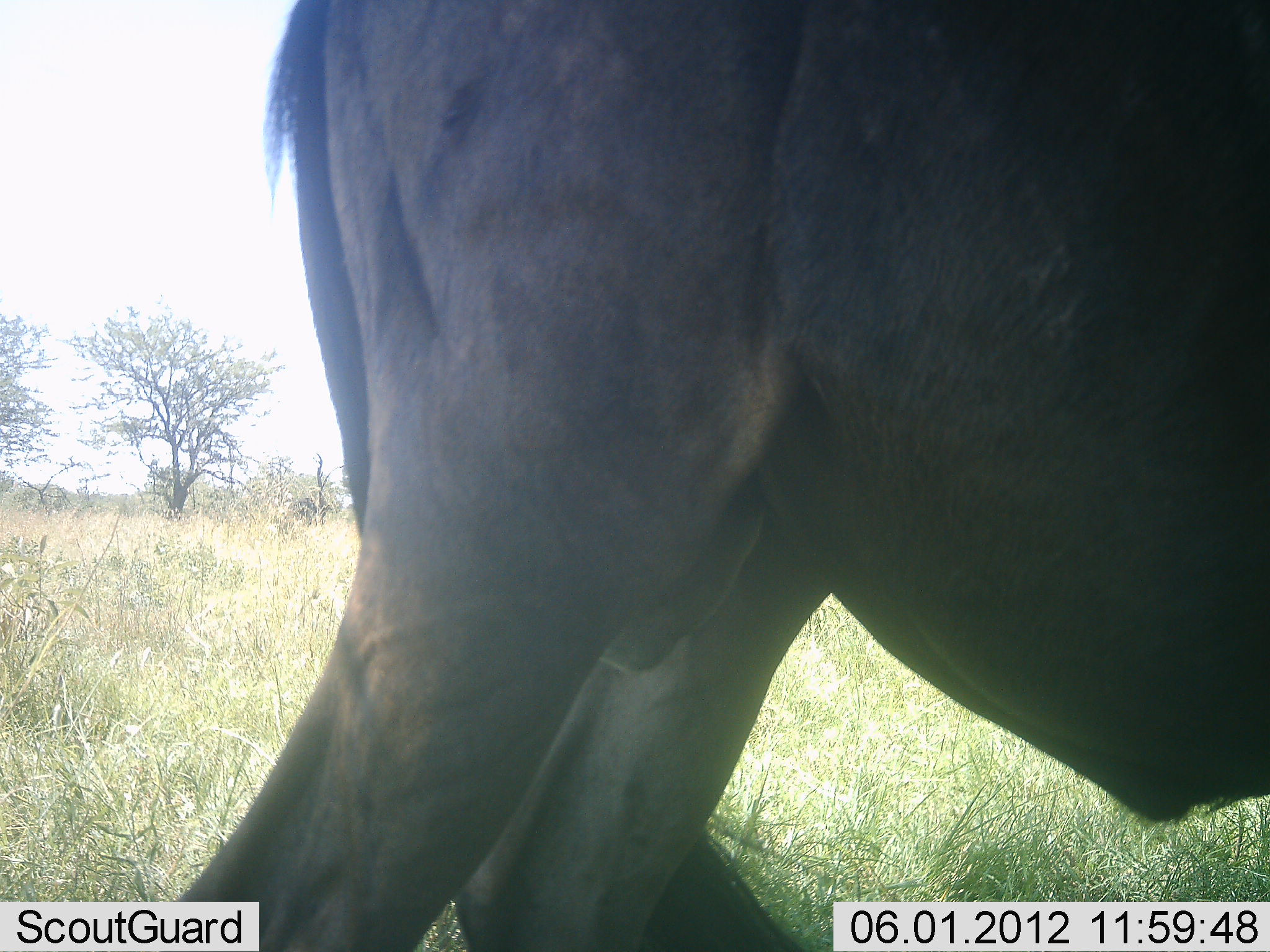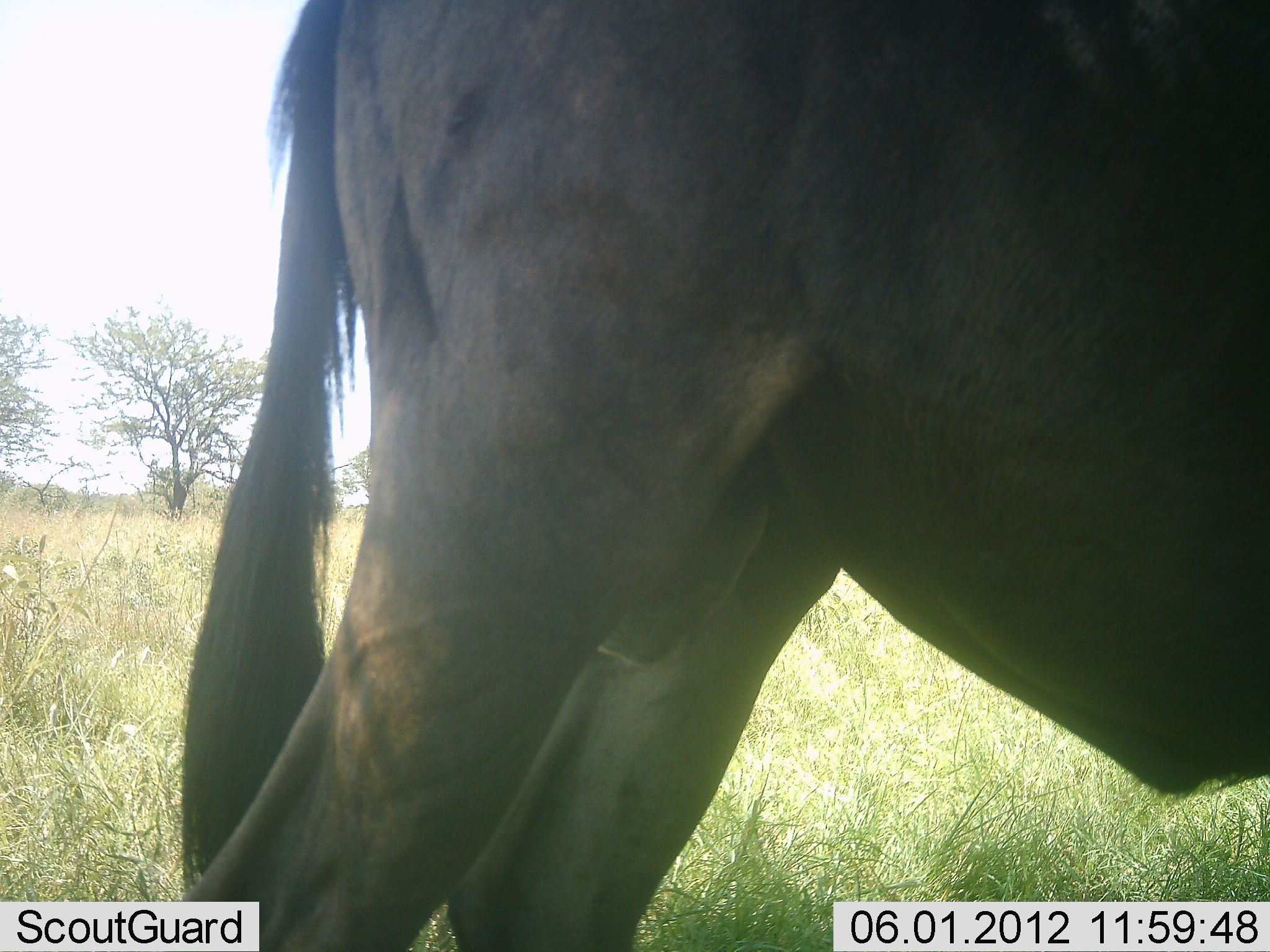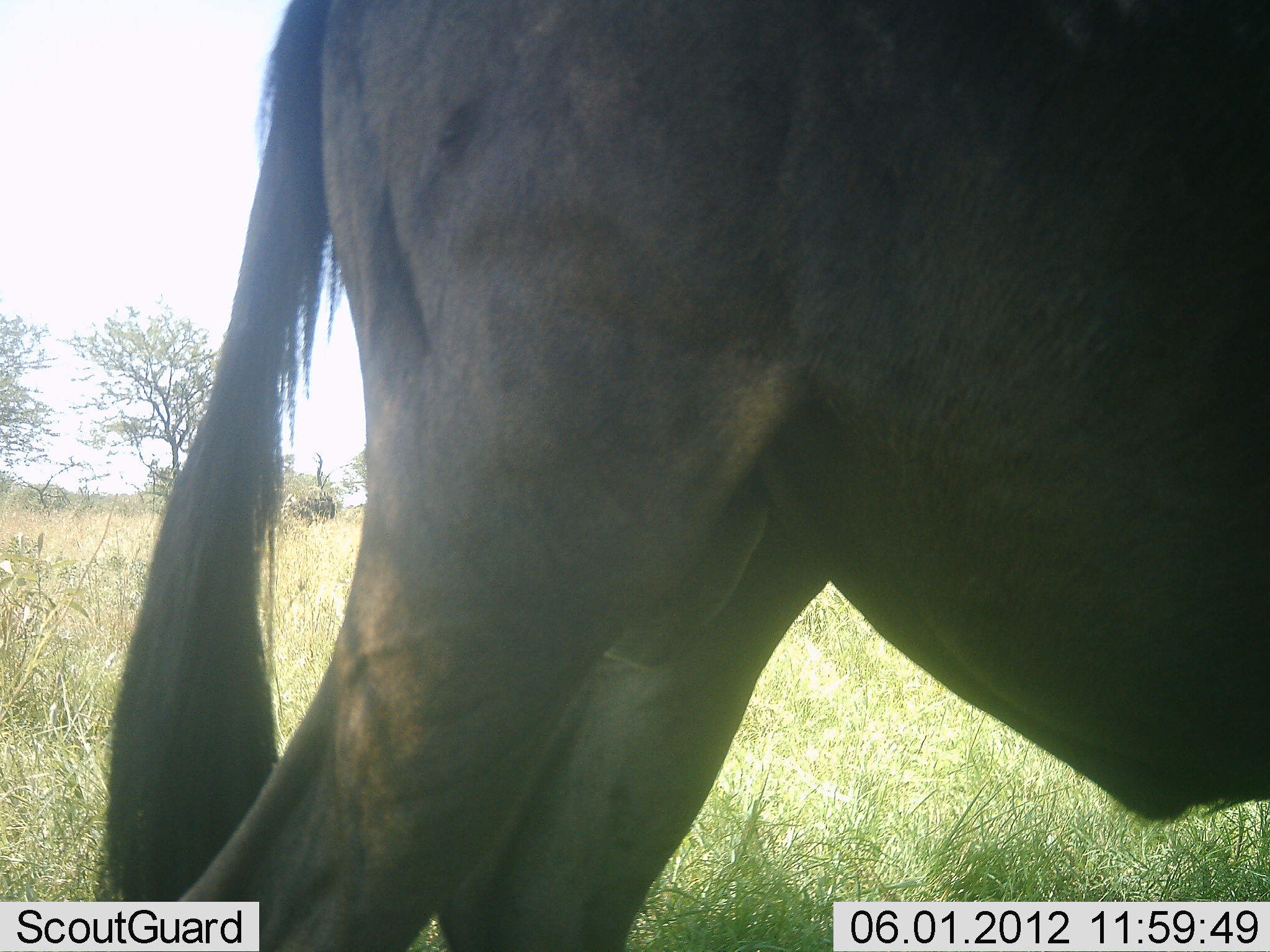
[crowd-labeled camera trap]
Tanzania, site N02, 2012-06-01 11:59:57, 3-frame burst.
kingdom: Animalia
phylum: Chordata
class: Mammalia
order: Artiodactyla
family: Bovidae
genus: Connochaetes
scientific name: Connochaetes taurinus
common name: blue wildebeest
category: wildebeest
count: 1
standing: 100%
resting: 0%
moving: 0%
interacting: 0%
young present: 0%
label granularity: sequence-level